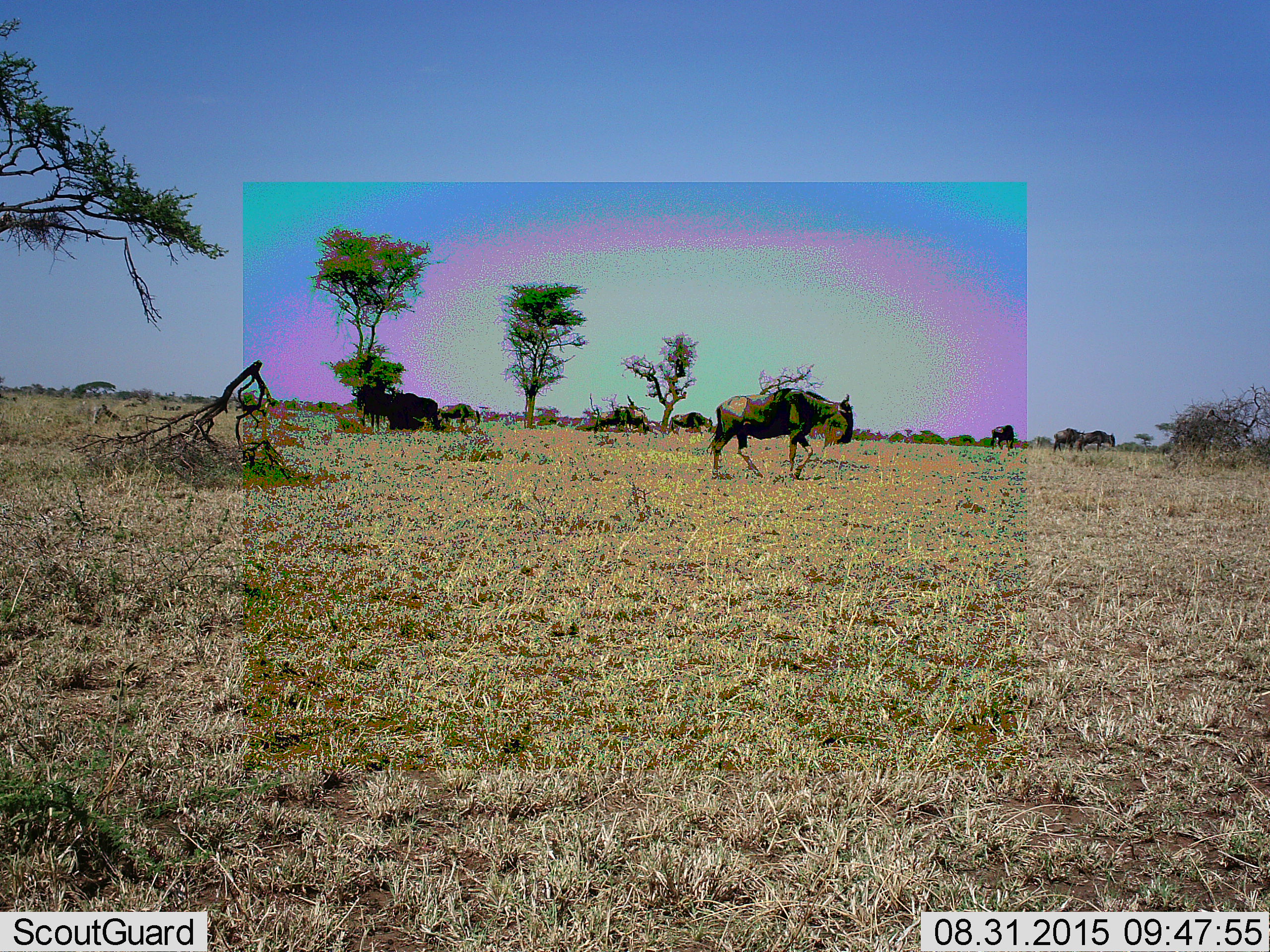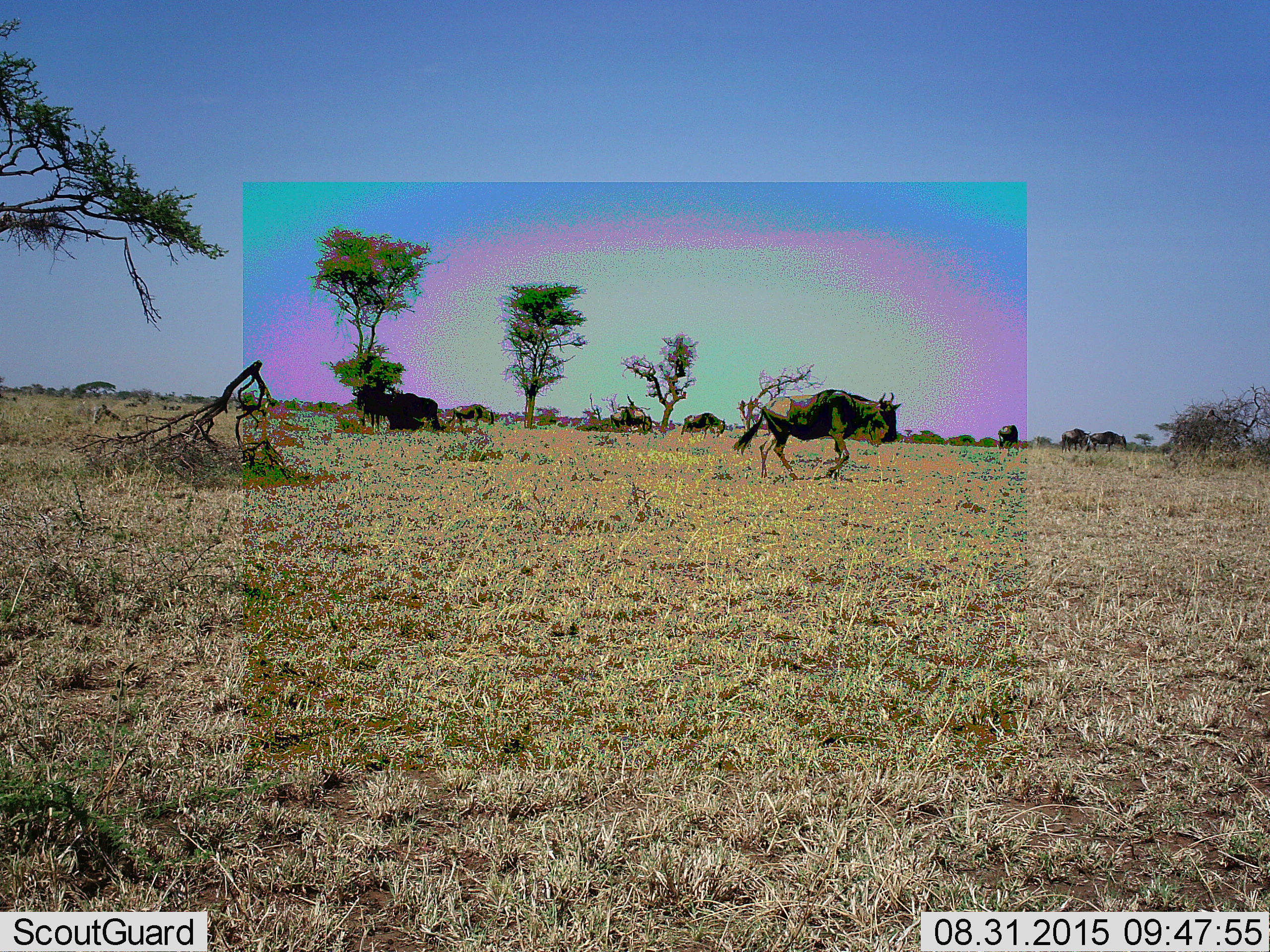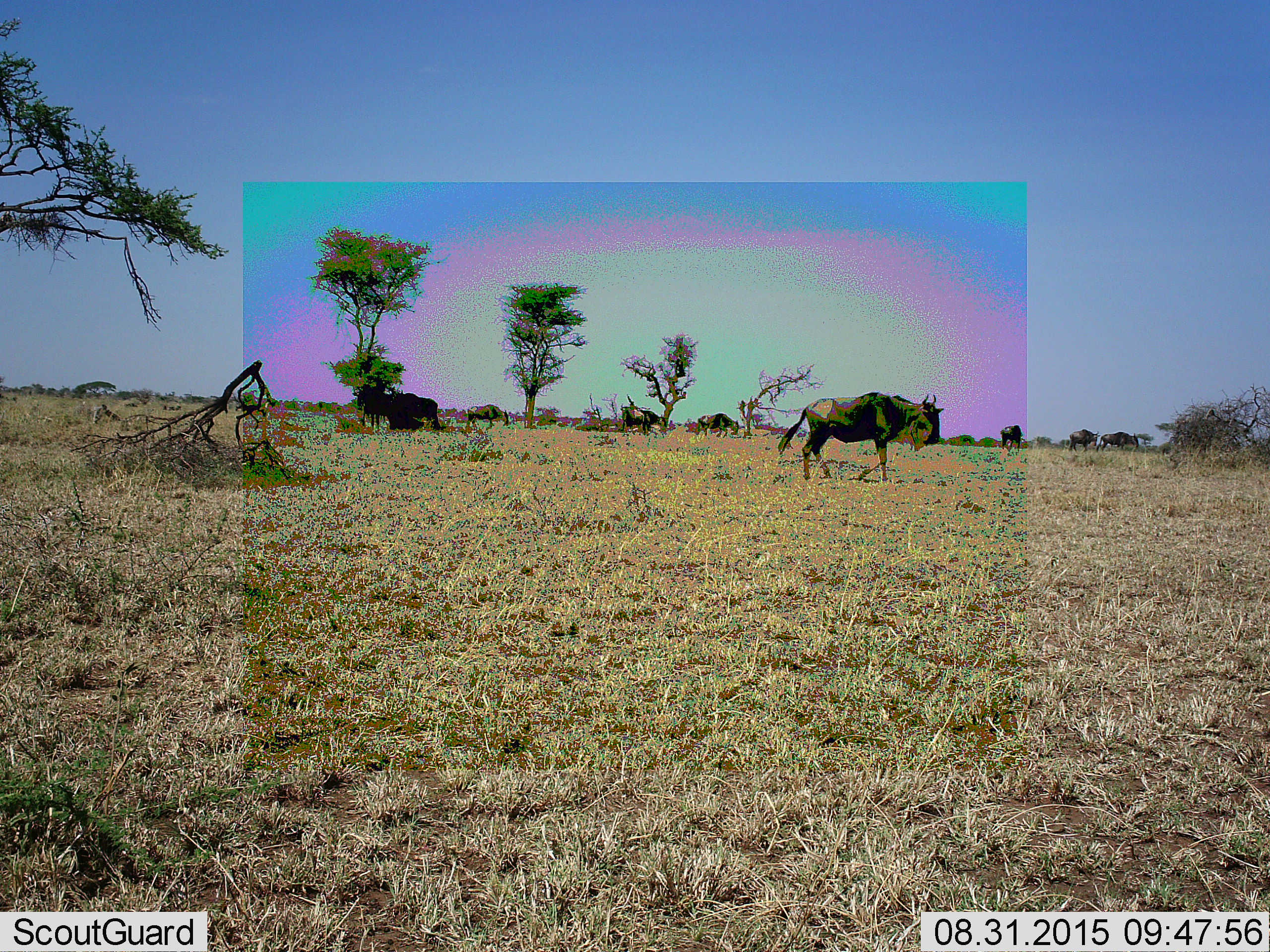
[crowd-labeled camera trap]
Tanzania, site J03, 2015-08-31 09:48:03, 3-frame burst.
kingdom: Animalia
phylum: Chordata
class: Mammalia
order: Artiodactyla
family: Bovidae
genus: Connochaetes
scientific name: Connochaetes taurinus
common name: blue wildebeest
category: wildebeest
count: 8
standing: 10%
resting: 0%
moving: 100%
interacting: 0%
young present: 0%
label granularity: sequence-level